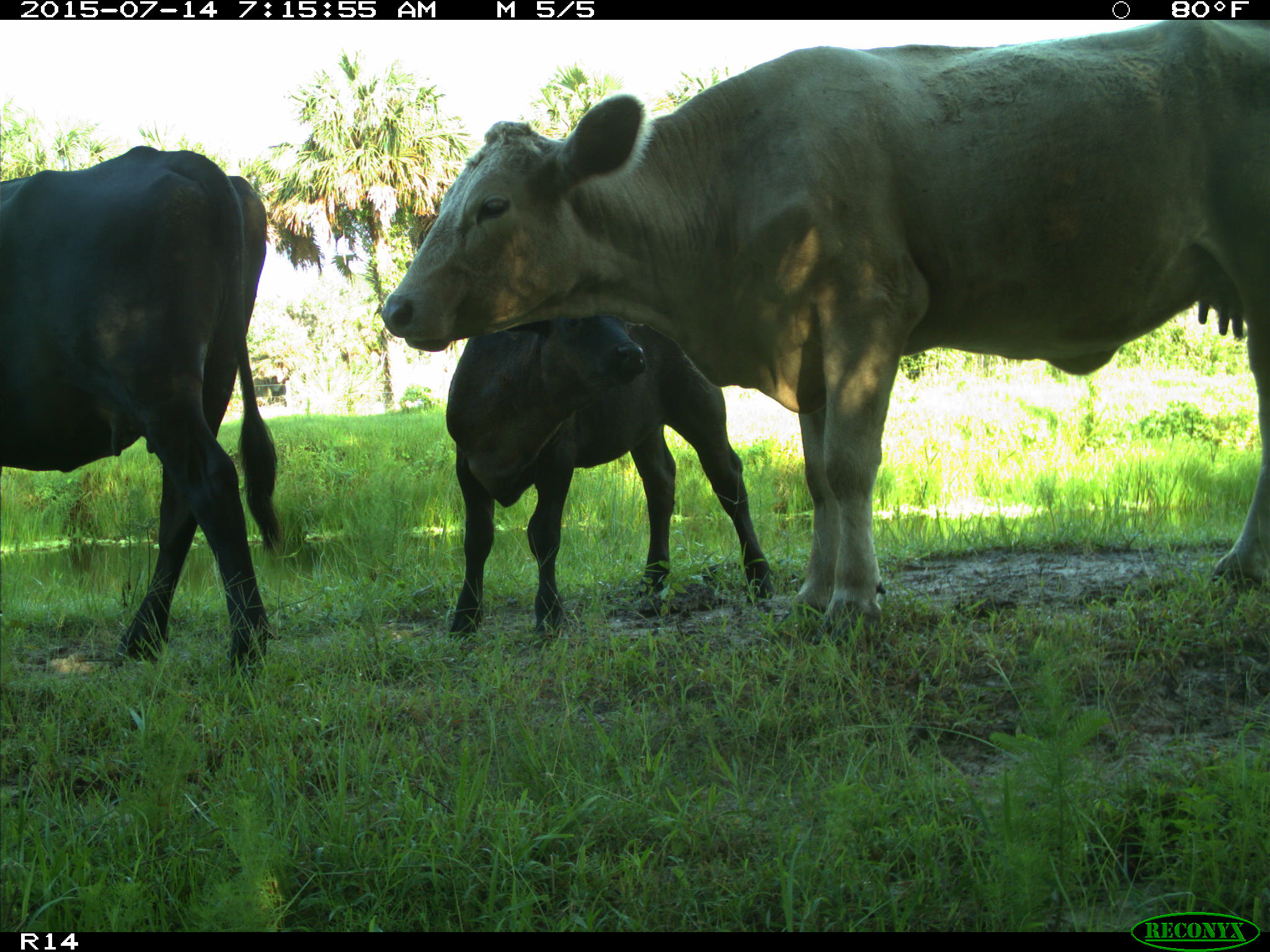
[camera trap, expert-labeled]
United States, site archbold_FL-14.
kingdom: Animalia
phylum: Chordata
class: Mammalia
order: Artiodactyla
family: Bovidae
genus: Bos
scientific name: Bos taurus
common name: domestic cow